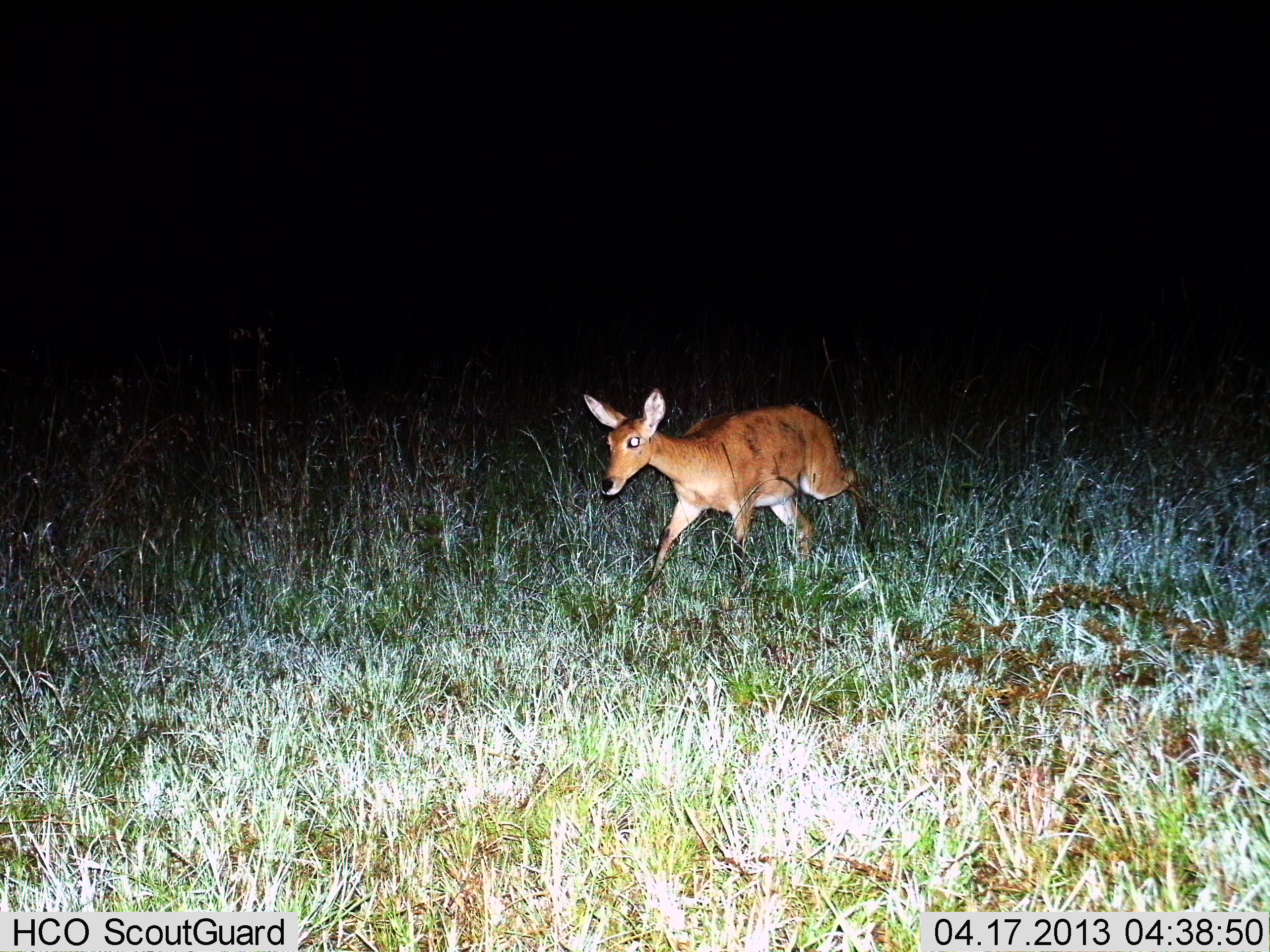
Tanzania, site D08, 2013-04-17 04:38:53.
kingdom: Animalia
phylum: Chordata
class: Mammalia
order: Artiodactyla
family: Bovidae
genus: Redunca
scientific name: Redunca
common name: reedbuck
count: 1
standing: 0%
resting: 0%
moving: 100%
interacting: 0%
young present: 0%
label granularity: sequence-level